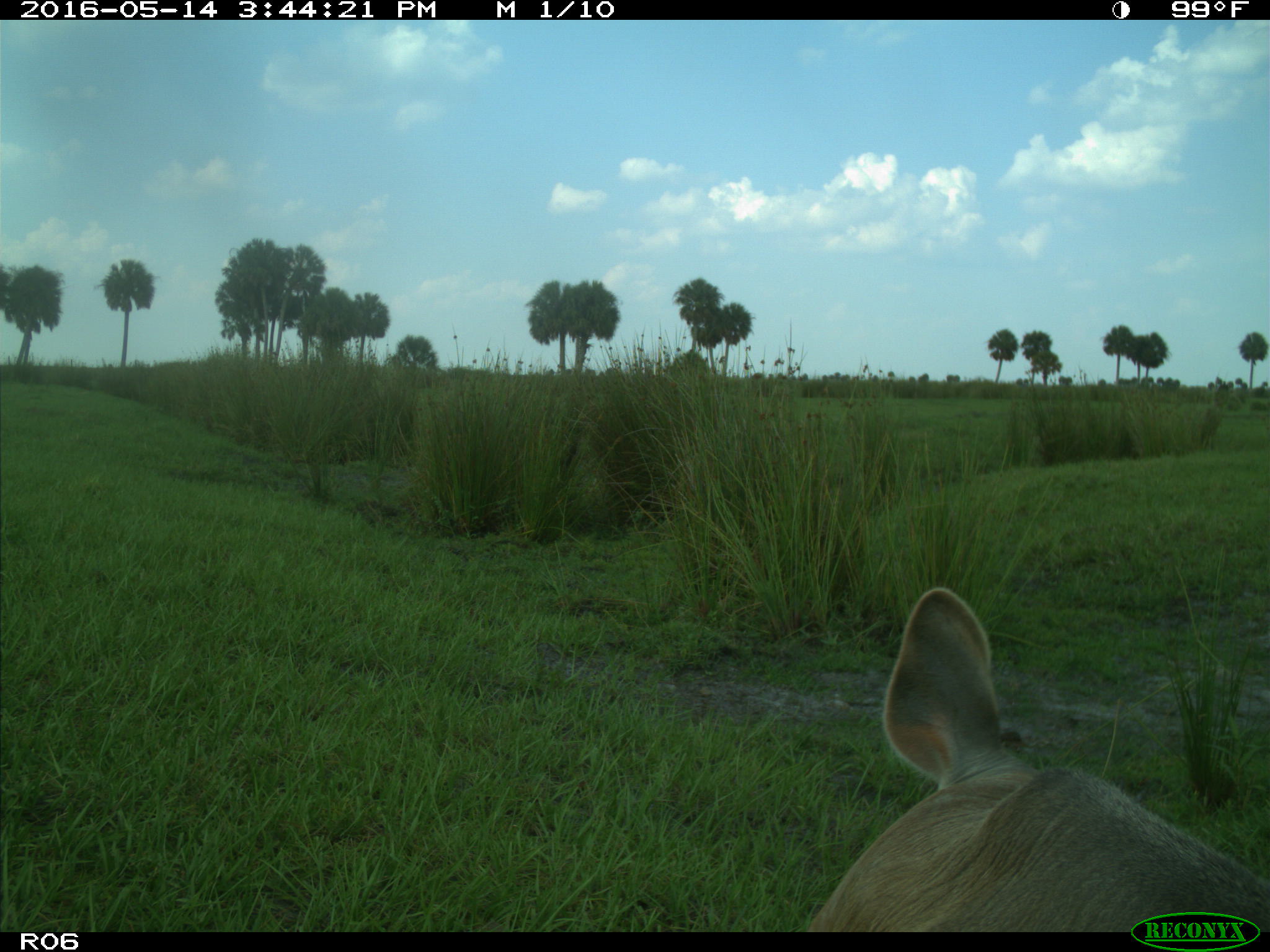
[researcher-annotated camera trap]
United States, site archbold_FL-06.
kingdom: Animalia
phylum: Chordata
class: Mammalia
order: Artiodactyla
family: Bovidae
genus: Bos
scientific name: Bos taurus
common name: domestic cow